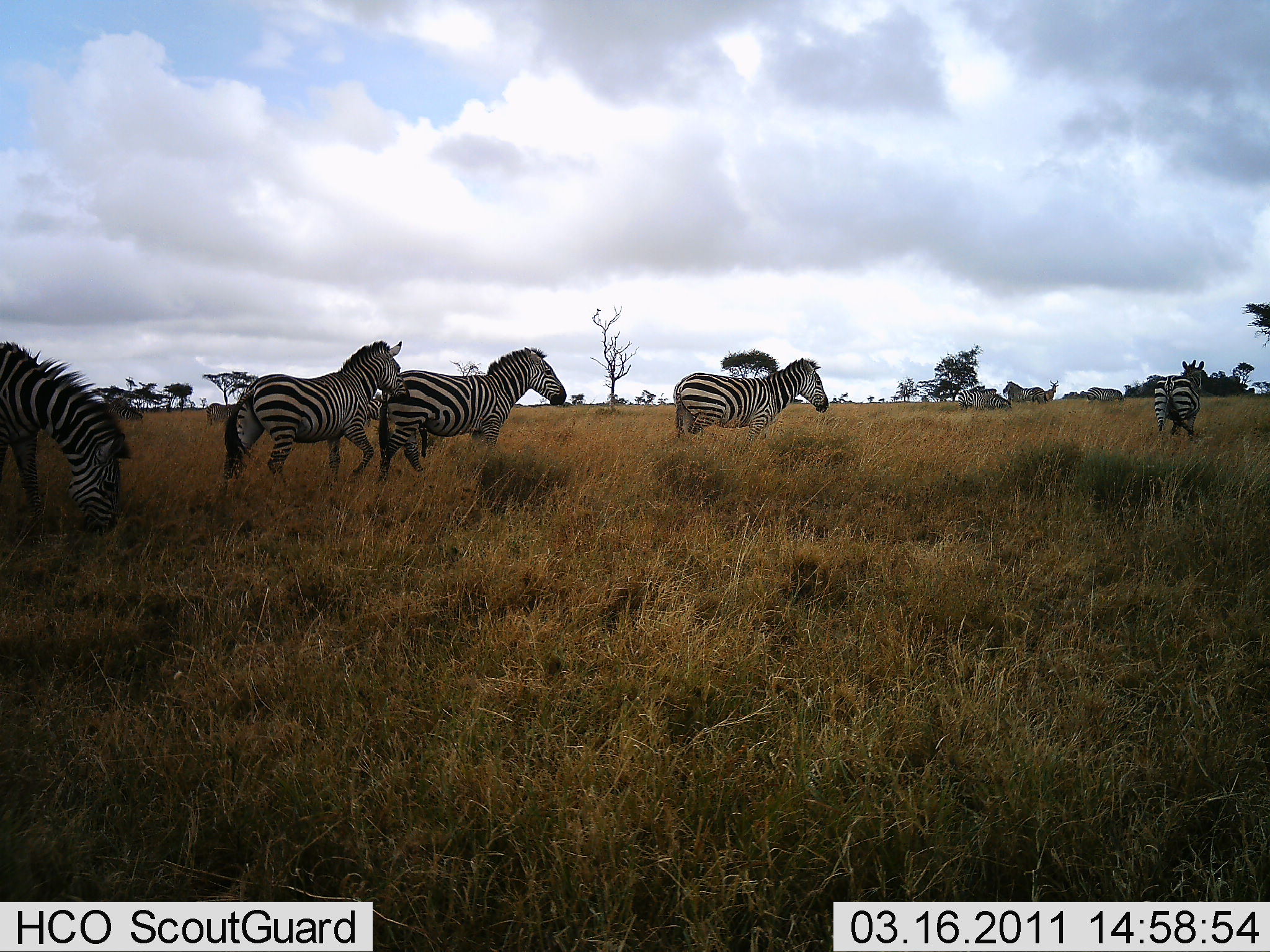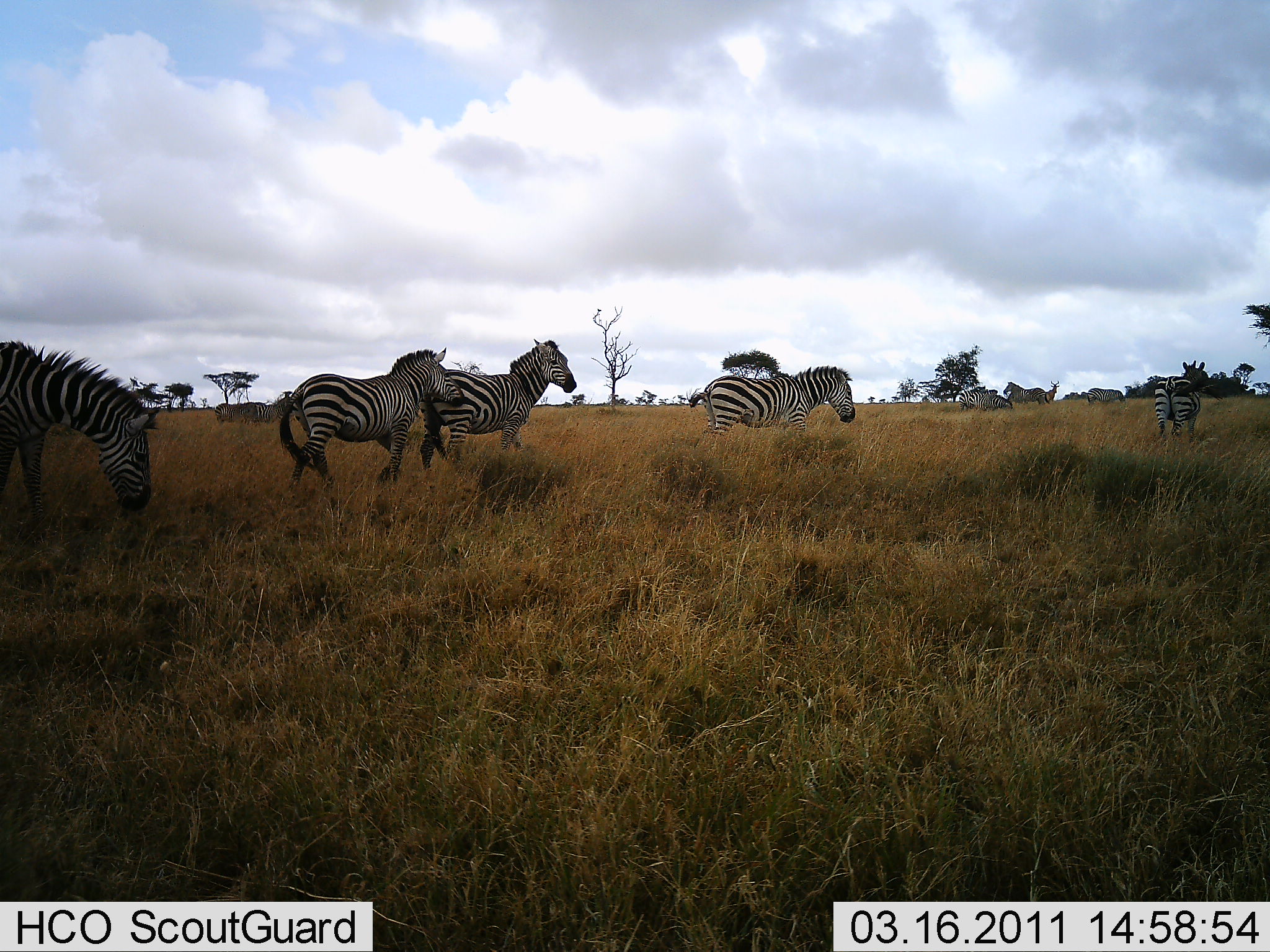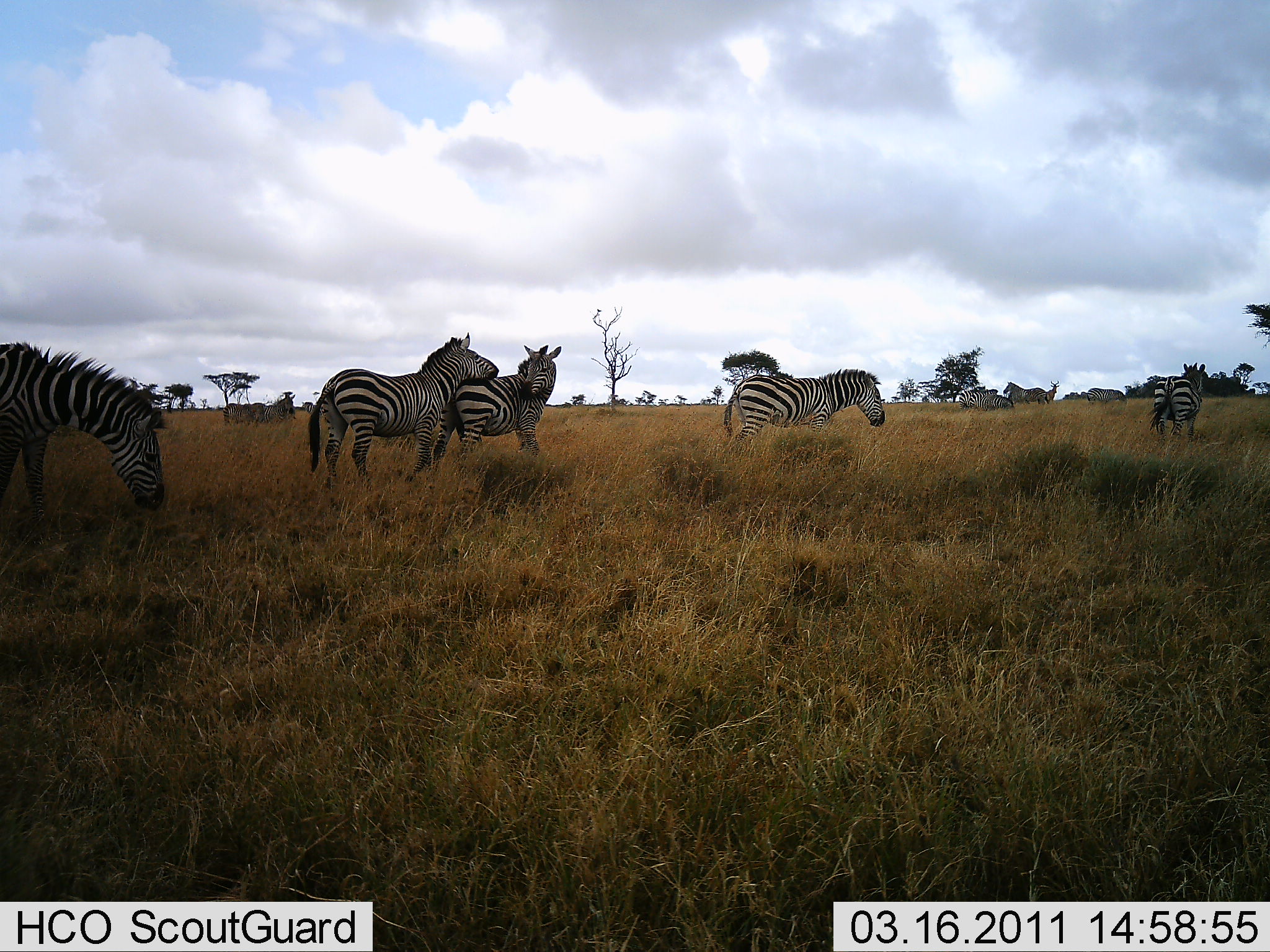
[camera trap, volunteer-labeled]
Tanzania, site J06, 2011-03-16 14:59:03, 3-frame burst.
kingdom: Animalia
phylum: Chordata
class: Mammalia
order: Perissodactyla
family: Equidae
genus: Equus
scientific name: Equus quagga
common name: plains zebra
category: zebra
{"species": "zebra (plains zebra) (Equus quagga)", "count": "5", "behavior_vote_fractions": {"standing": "50%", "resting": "0%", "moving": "67%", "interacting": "42%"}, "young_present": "0%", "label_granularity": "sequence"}